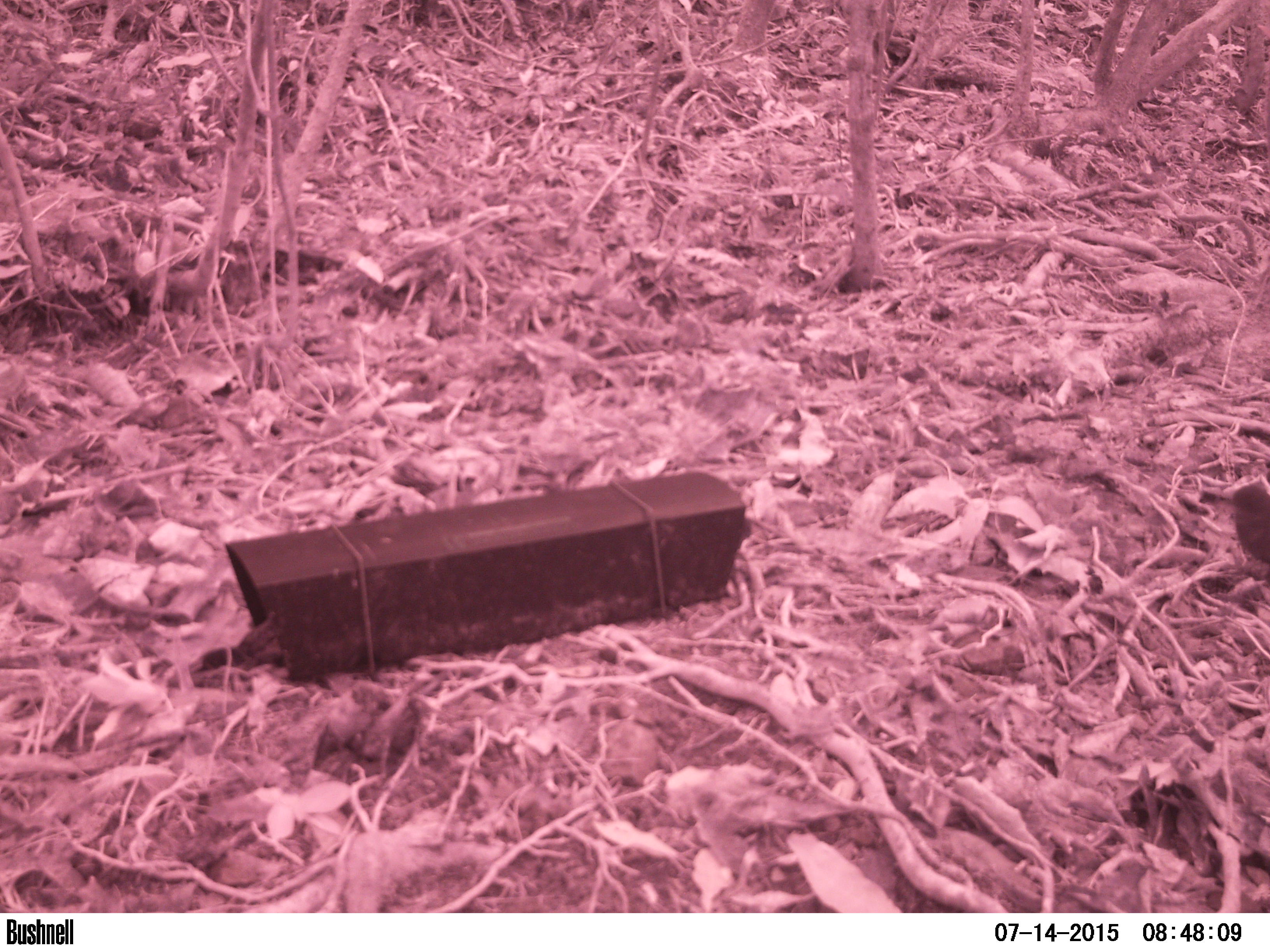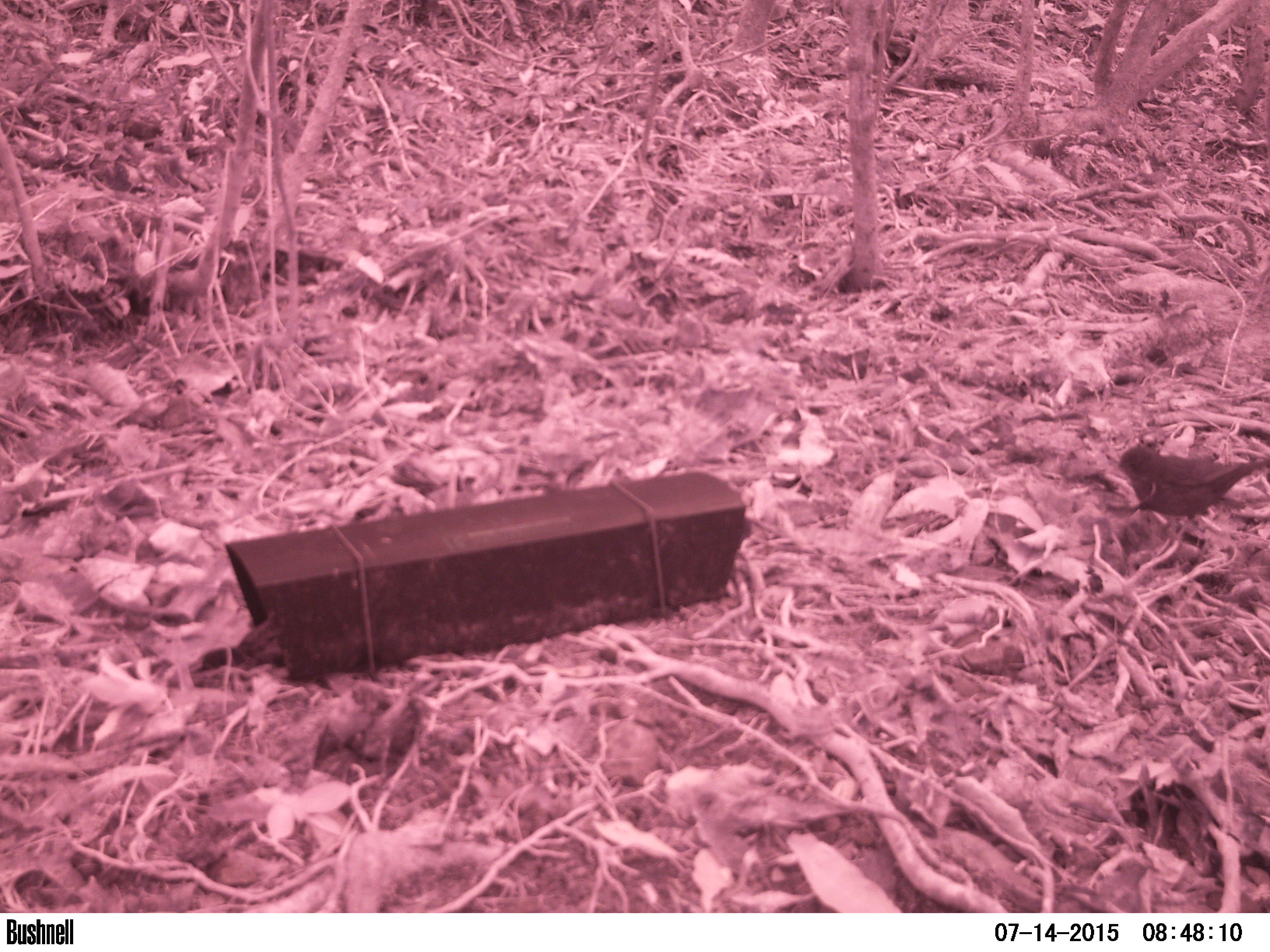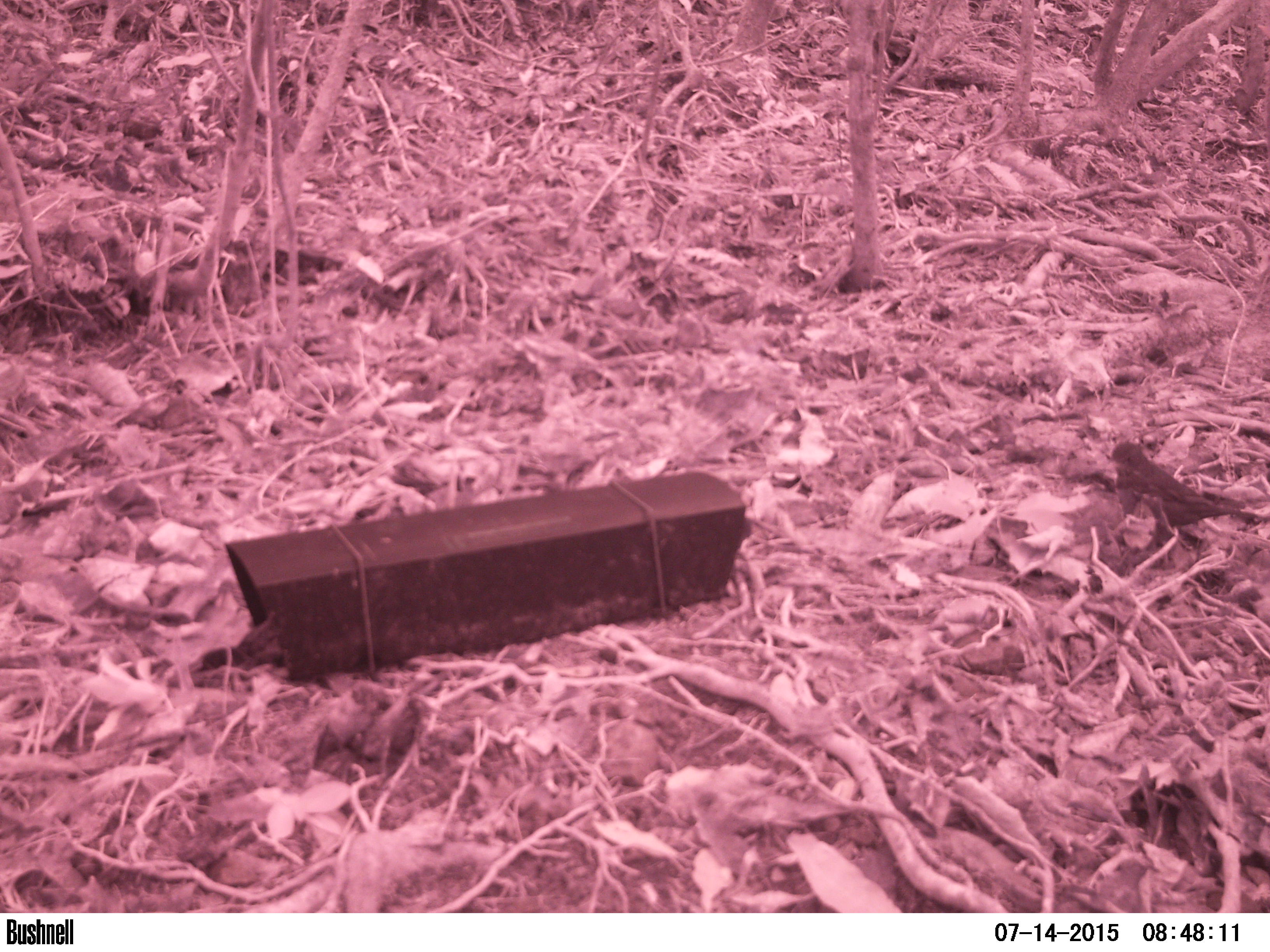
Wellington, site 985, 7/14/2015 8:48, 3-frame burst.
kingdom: Animalia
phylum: Chordata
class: Aves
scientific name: Aves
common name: bird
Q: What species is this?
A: Bird (Aves).